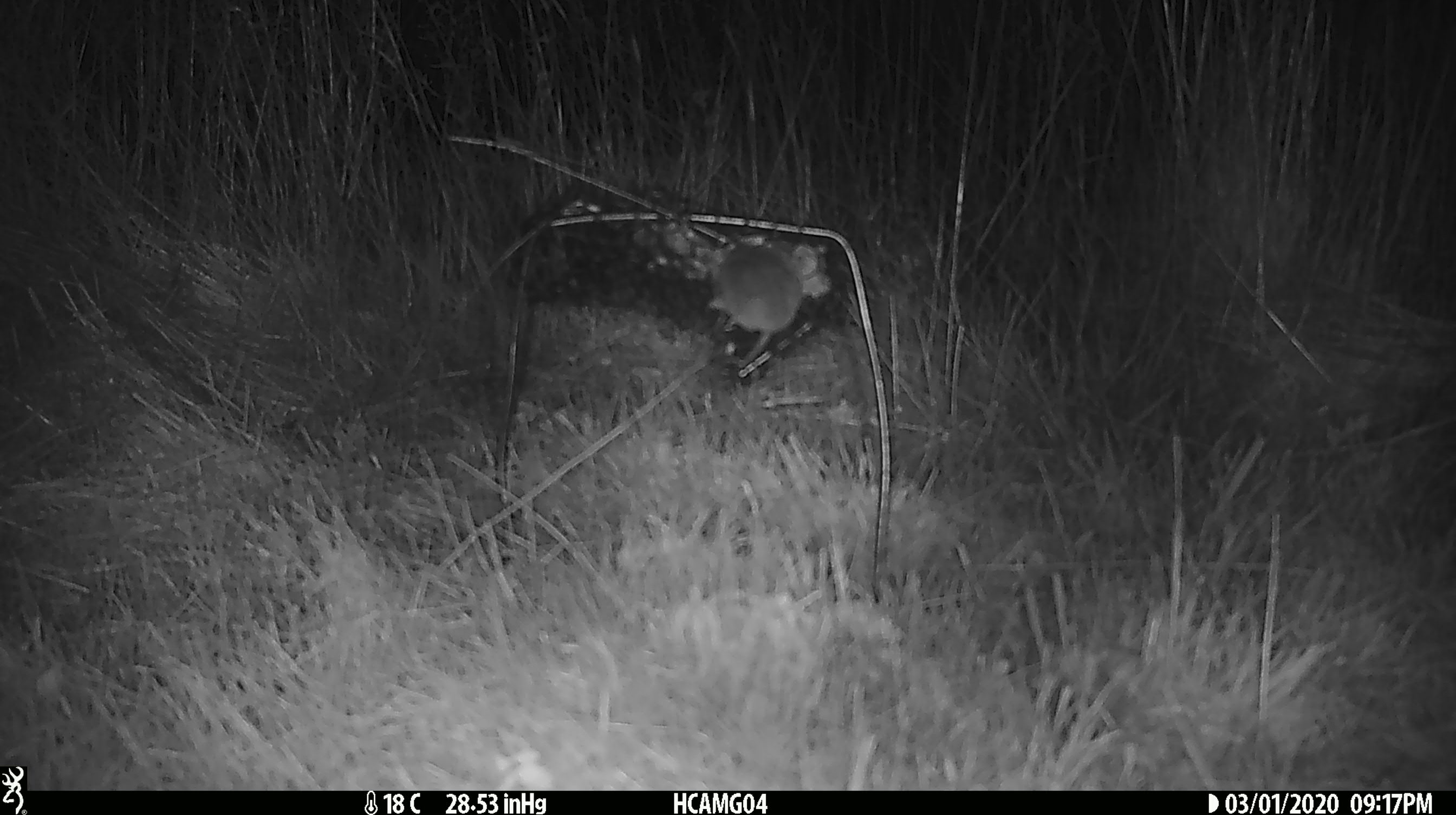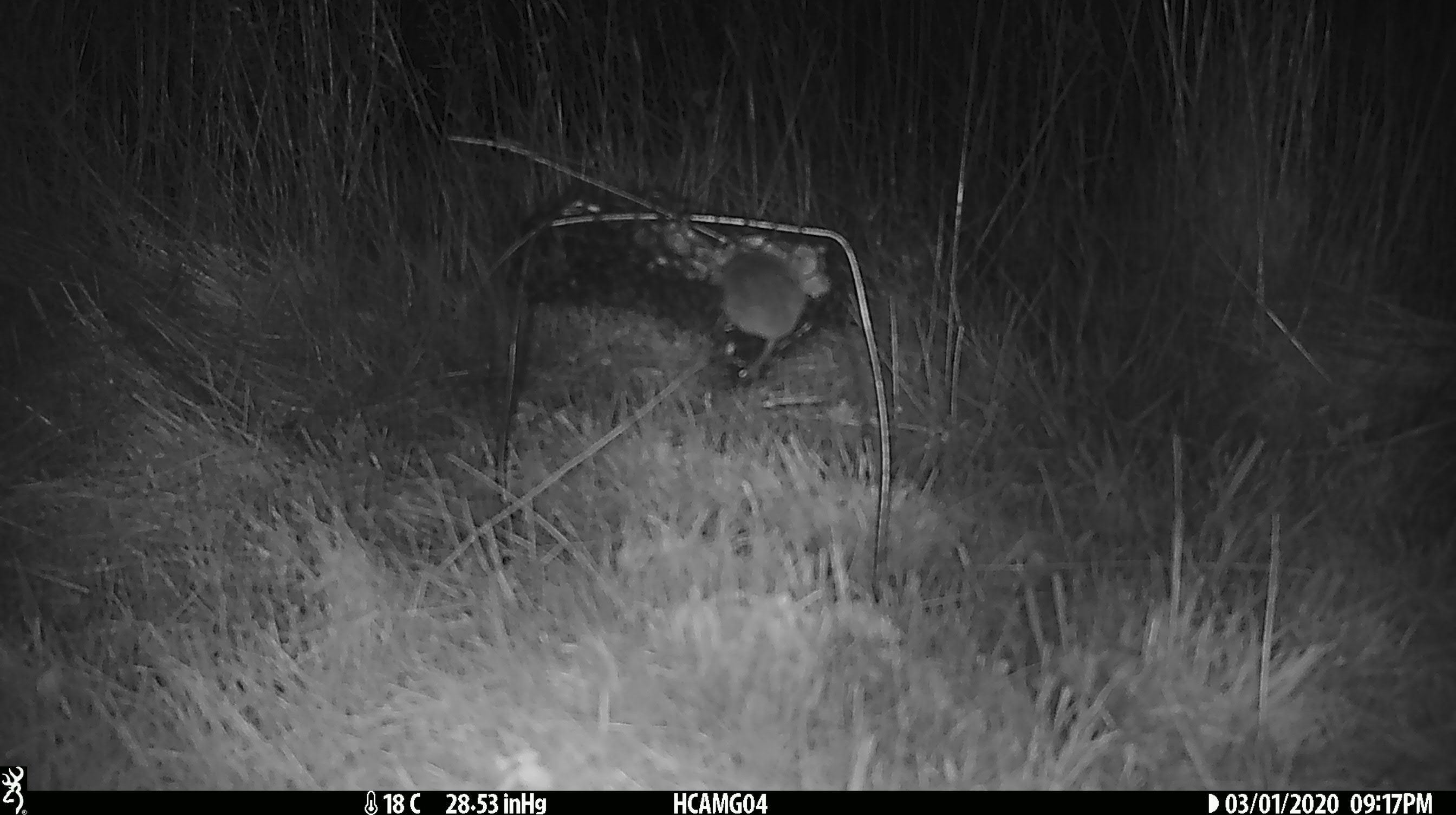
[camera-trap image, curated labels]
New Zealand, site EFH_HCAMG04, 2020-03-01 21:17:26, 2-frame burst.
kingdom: Animalia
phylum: Chordata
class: Mammalia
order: Rodentia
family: Muridae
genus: Mus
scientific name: Mus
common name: mouse